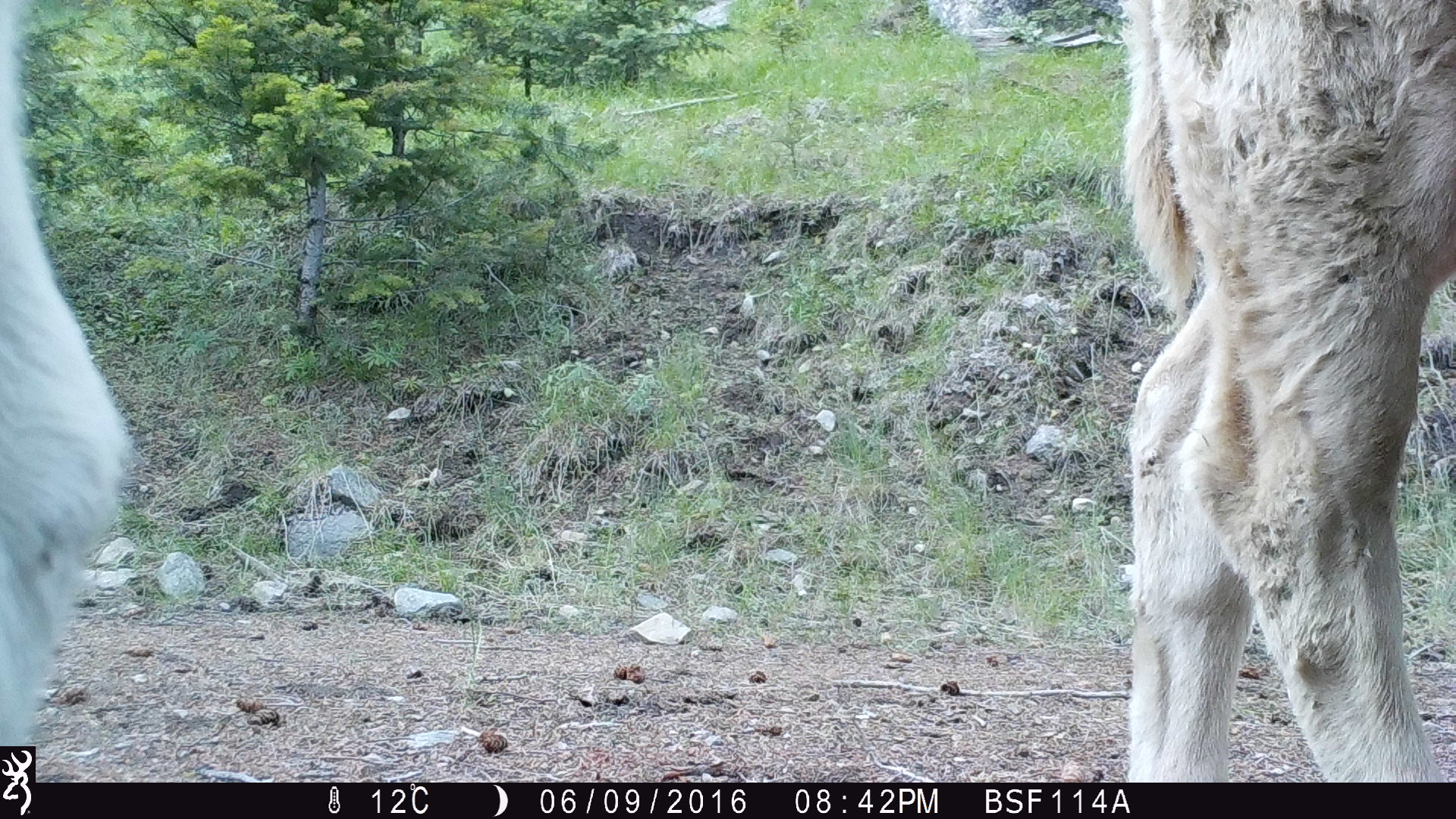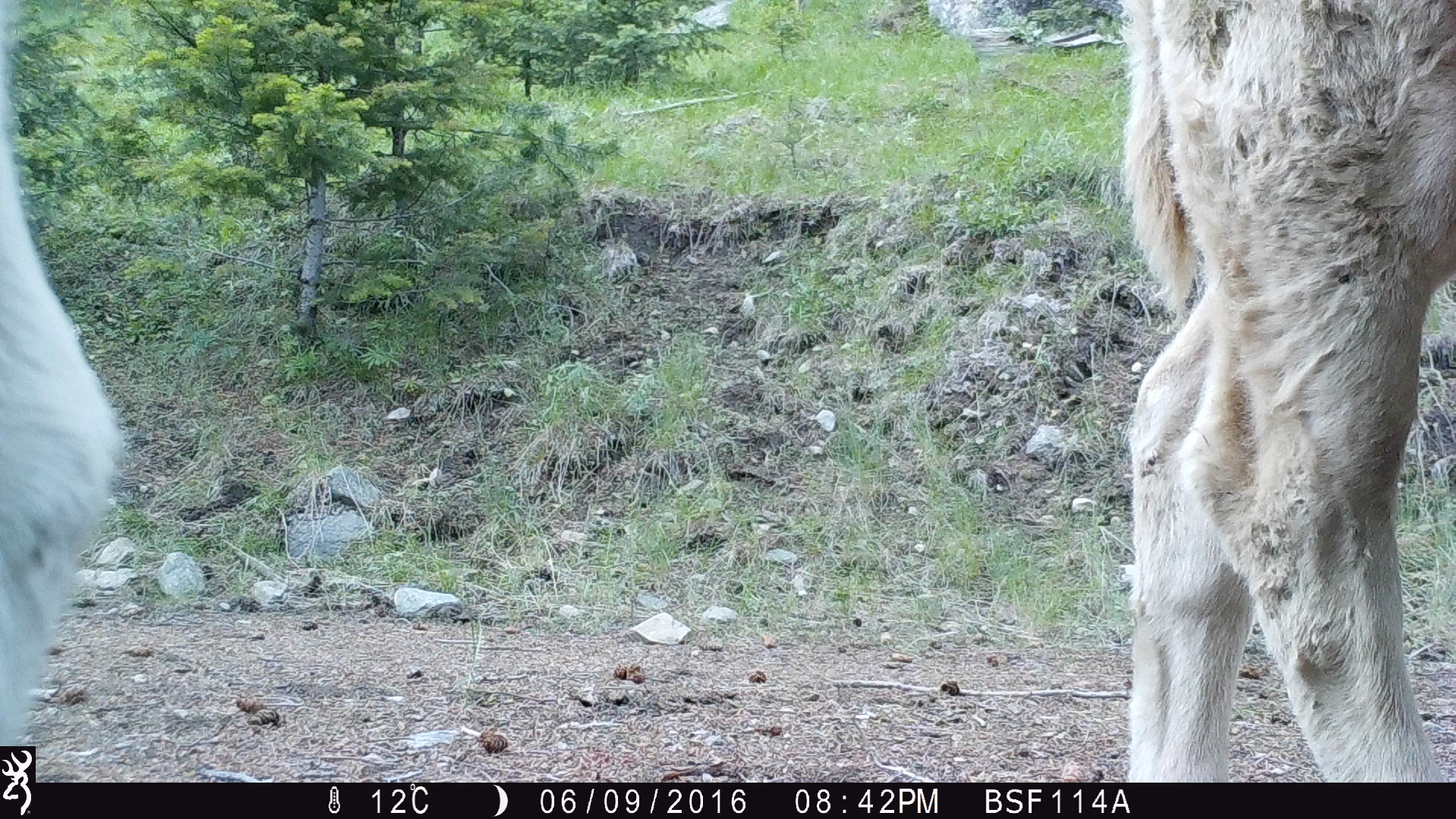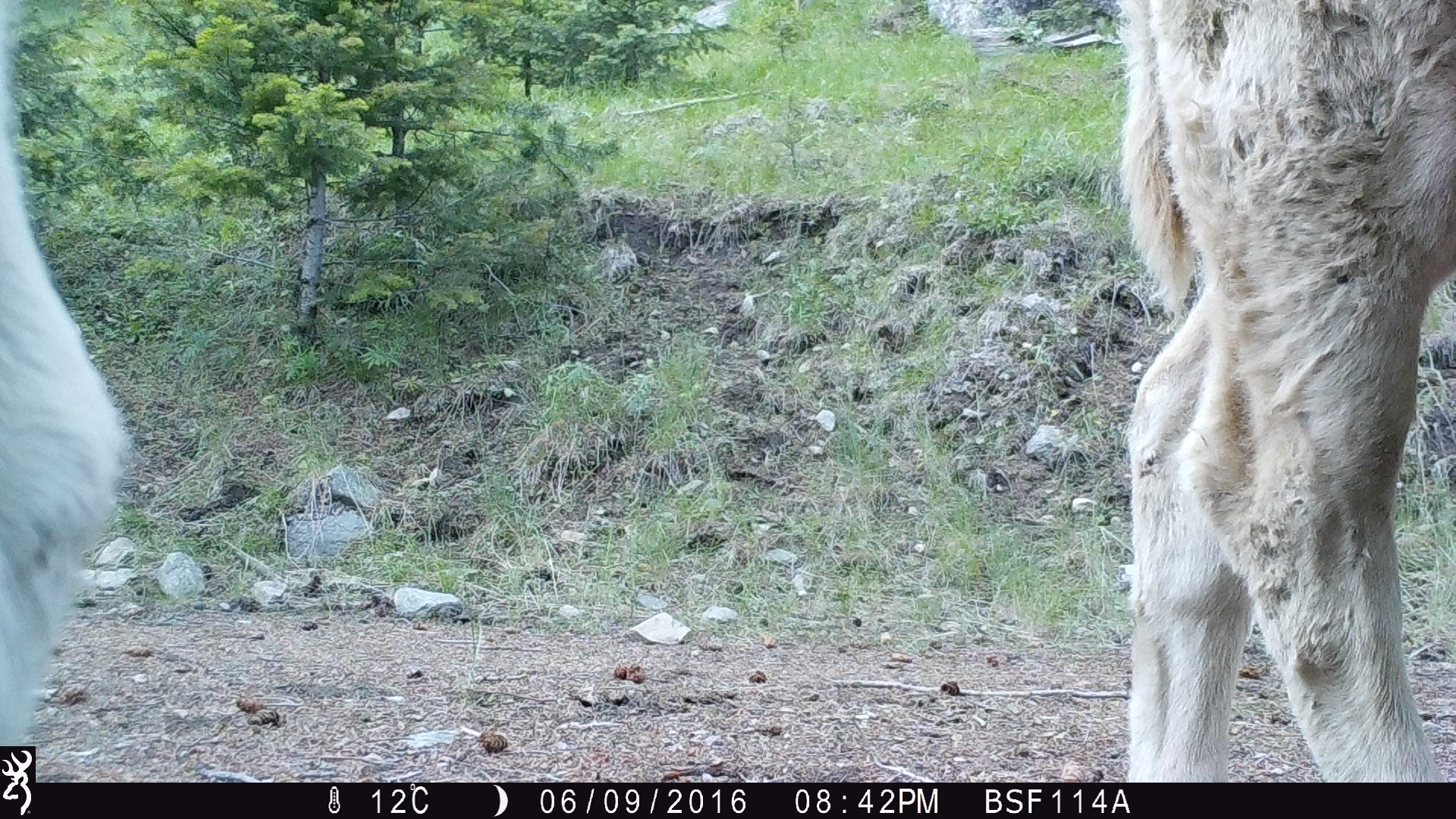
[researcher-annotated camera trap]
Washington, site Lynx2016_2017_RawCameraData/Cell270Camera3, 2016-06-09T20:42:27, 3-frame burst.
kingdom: Animalia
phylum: Chordata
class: Mammalia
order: Artiodactyla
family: Bovidae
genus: Bos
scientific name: Bos taurus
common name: domestic cattle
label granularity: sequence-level